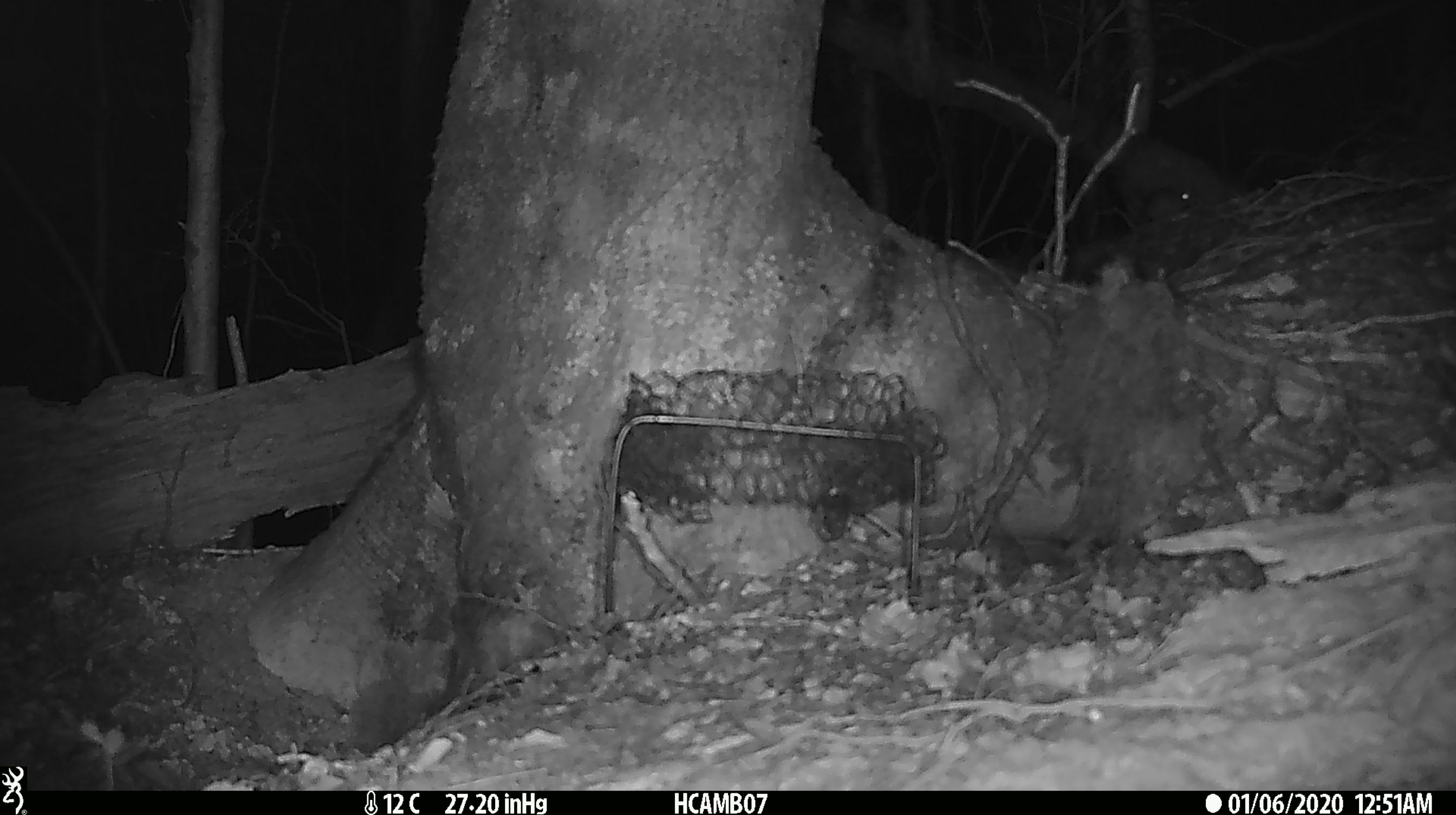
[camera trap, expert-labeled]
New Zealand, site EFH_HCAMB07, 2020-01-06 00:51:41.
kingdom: Animalia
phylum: Chordata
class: Mammalia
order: Rodentia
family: Muridae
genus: Mus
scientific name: Mus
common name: mouse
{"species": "mouse (Mus)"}